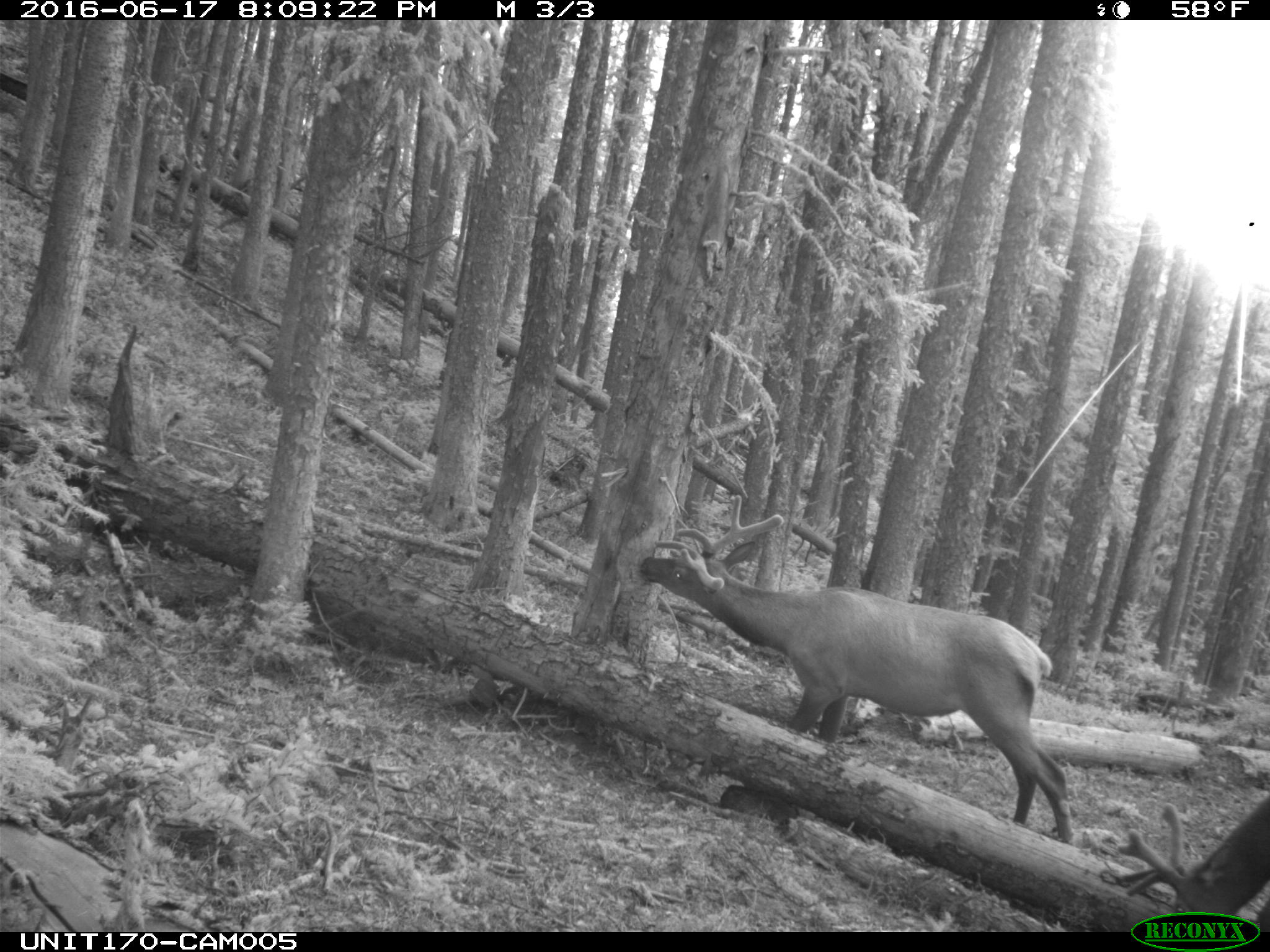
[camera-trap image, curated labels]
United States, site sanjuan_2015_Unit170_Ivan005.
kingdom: Animalia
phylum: Chordata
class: Mammalia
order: Artiodactyla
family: Cervidae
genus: Cervus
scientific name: Cervus elaphus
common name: red deer